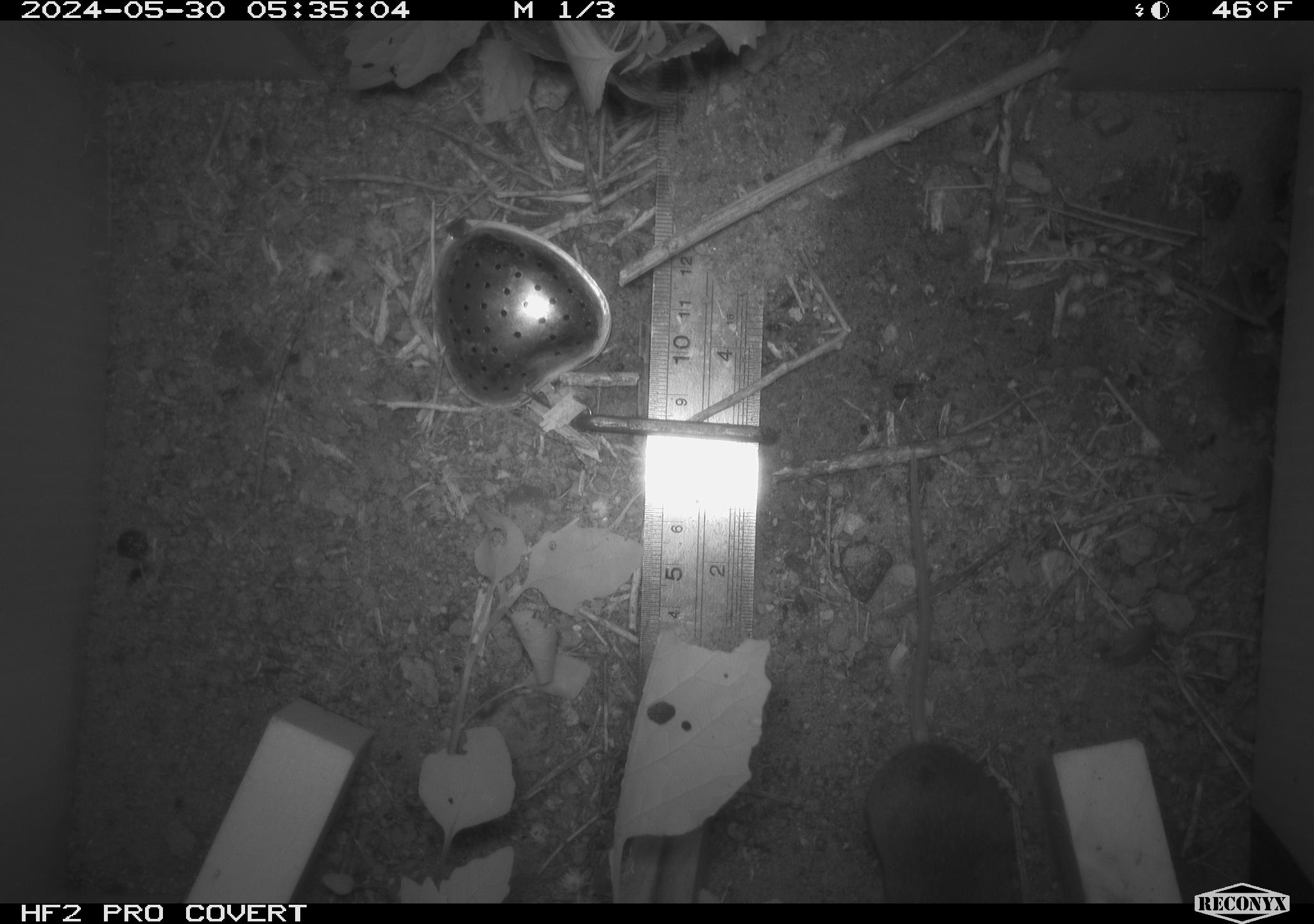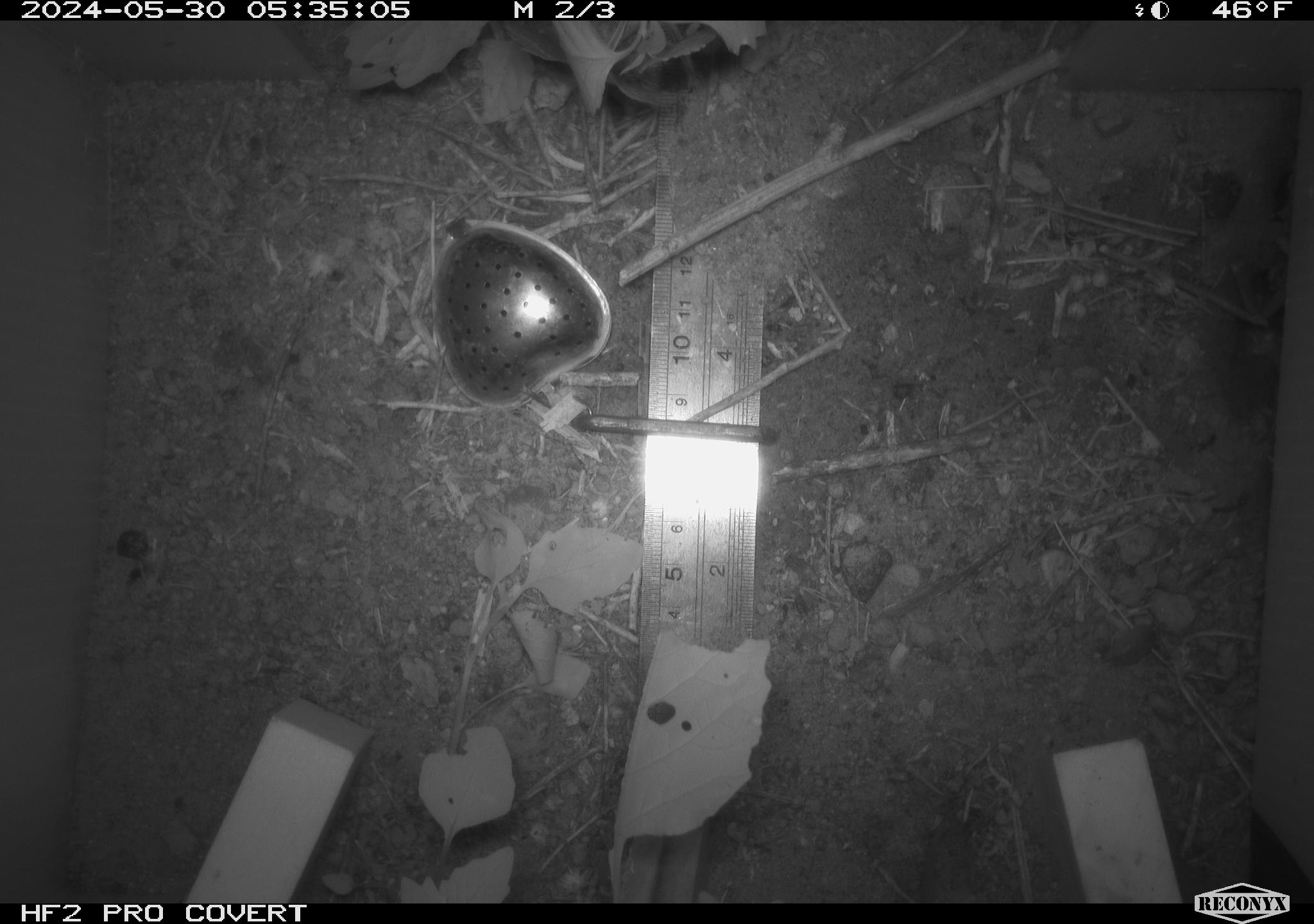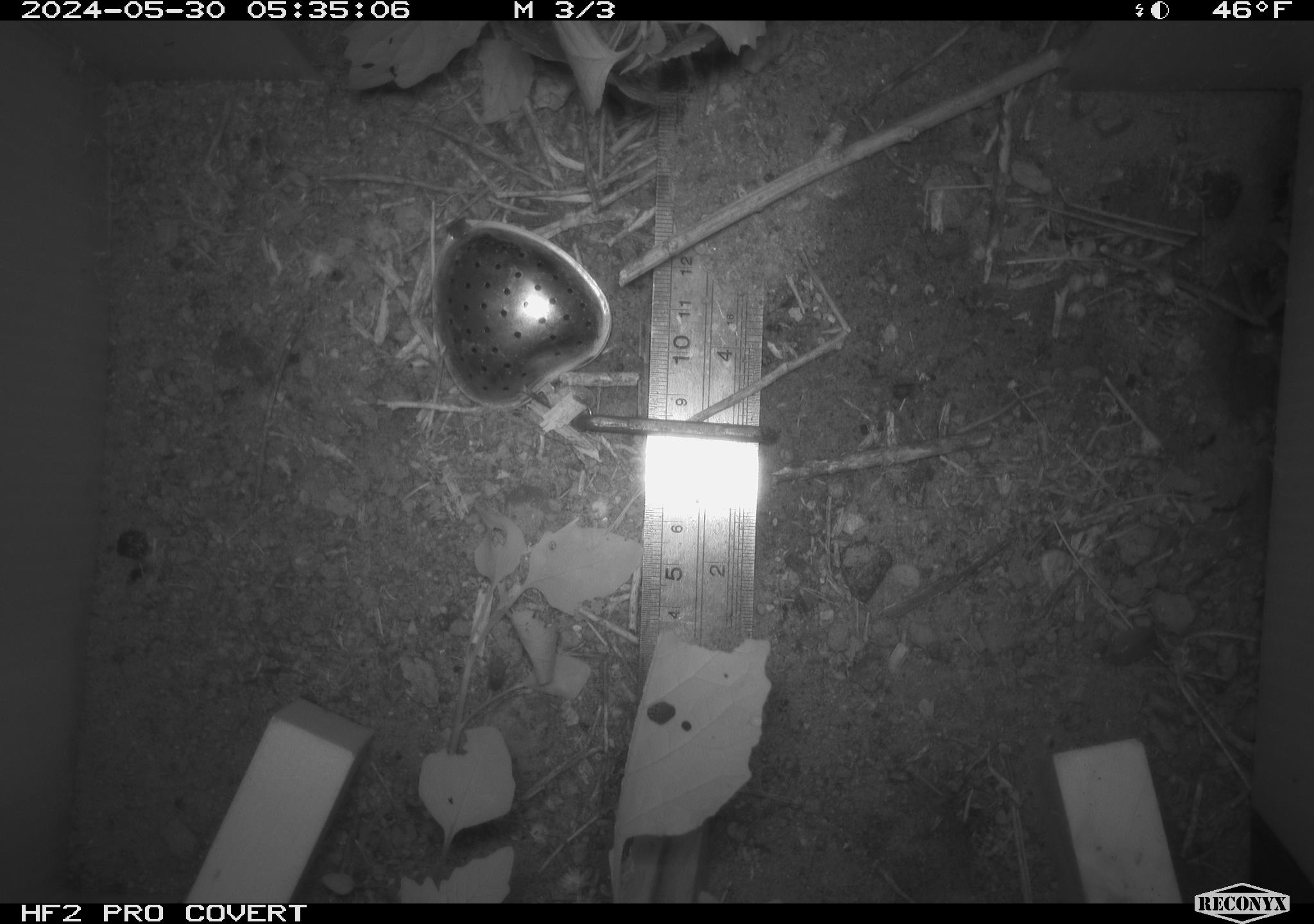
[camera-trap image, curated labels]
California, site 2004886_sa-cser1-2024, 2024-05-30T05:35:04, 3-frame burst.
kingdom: Animalia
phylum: Chordata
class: Mammalia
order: Rodentia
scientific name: Rodentia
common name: rodent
Rodent (Rodentia).